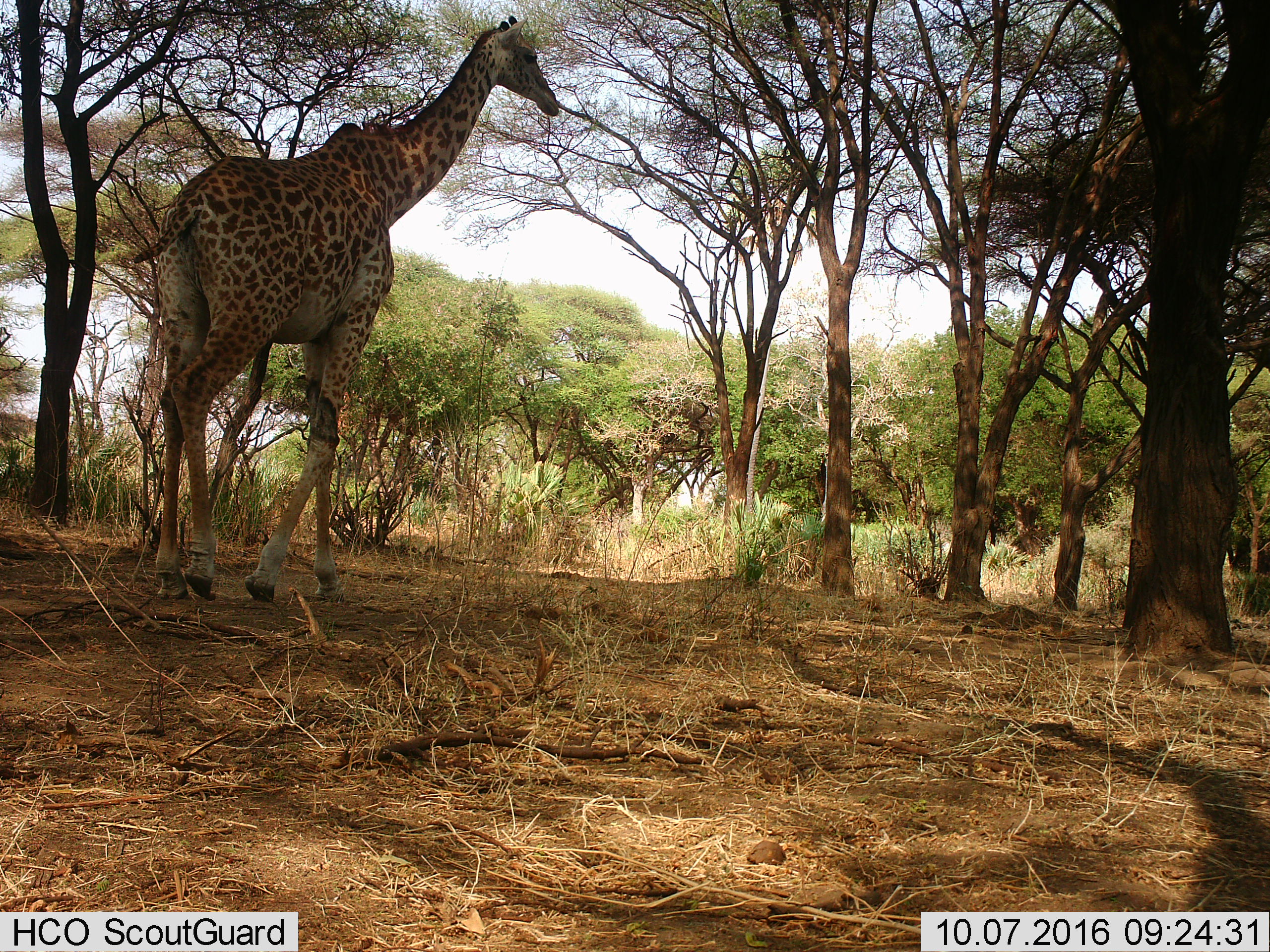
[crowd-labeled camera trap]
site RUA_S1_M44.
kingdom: Animalia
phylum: Chordata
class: Mammalia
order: Artiodactyla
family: Giraffidae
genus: Giraffa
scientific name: Giraffa camelopardalis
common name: giraffe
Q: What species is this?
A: Giraffe (Giraffa camelopardalis).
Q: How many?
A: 1.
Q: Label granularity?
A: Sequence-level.